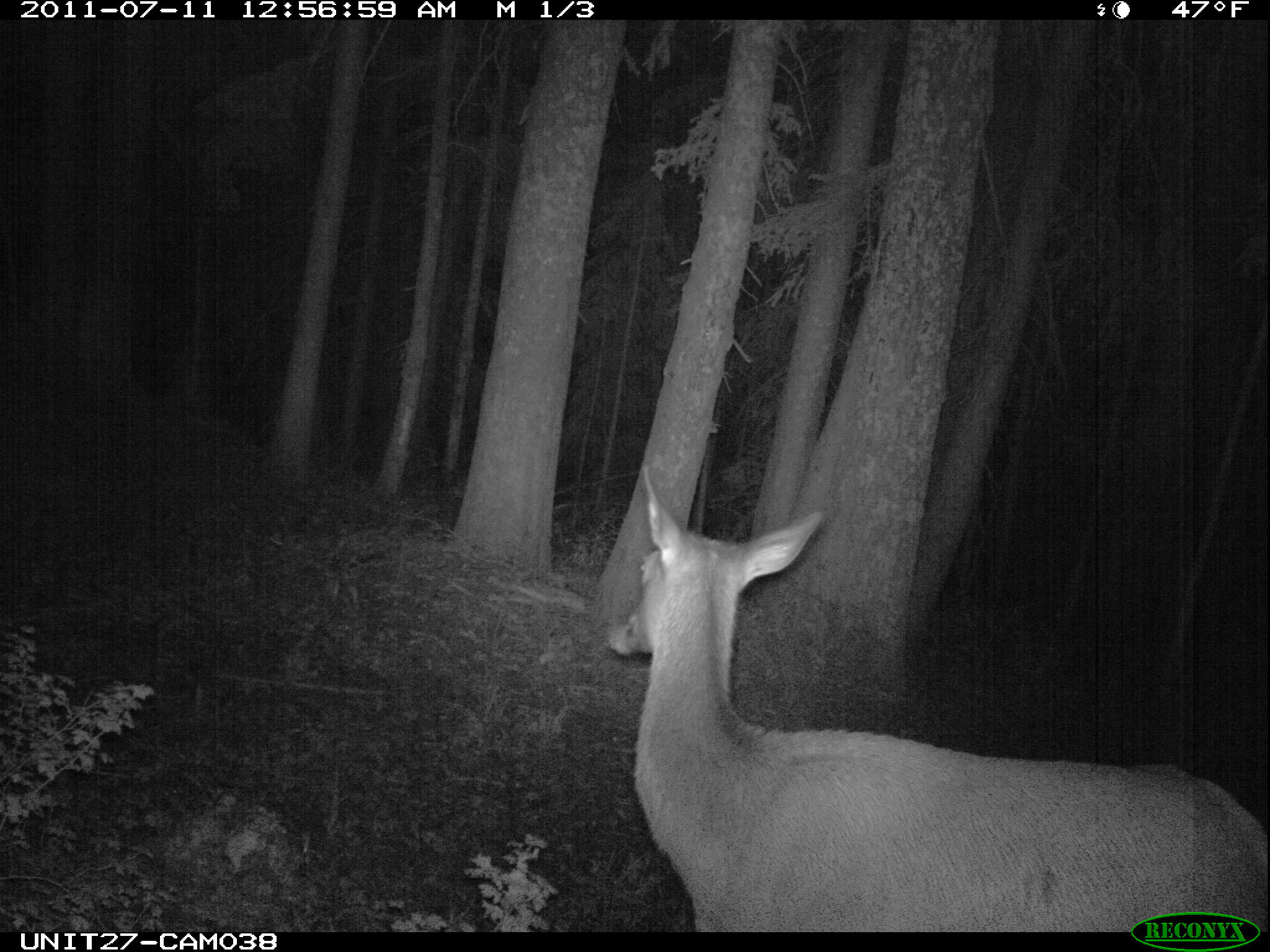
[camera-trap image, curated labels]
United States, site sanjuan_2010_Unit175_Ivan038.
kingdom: Animalia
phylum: Chordata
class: Mammalia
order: Artiodactyla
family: Cervidae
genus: Cervus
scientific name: Cervus elaphus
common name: red deer